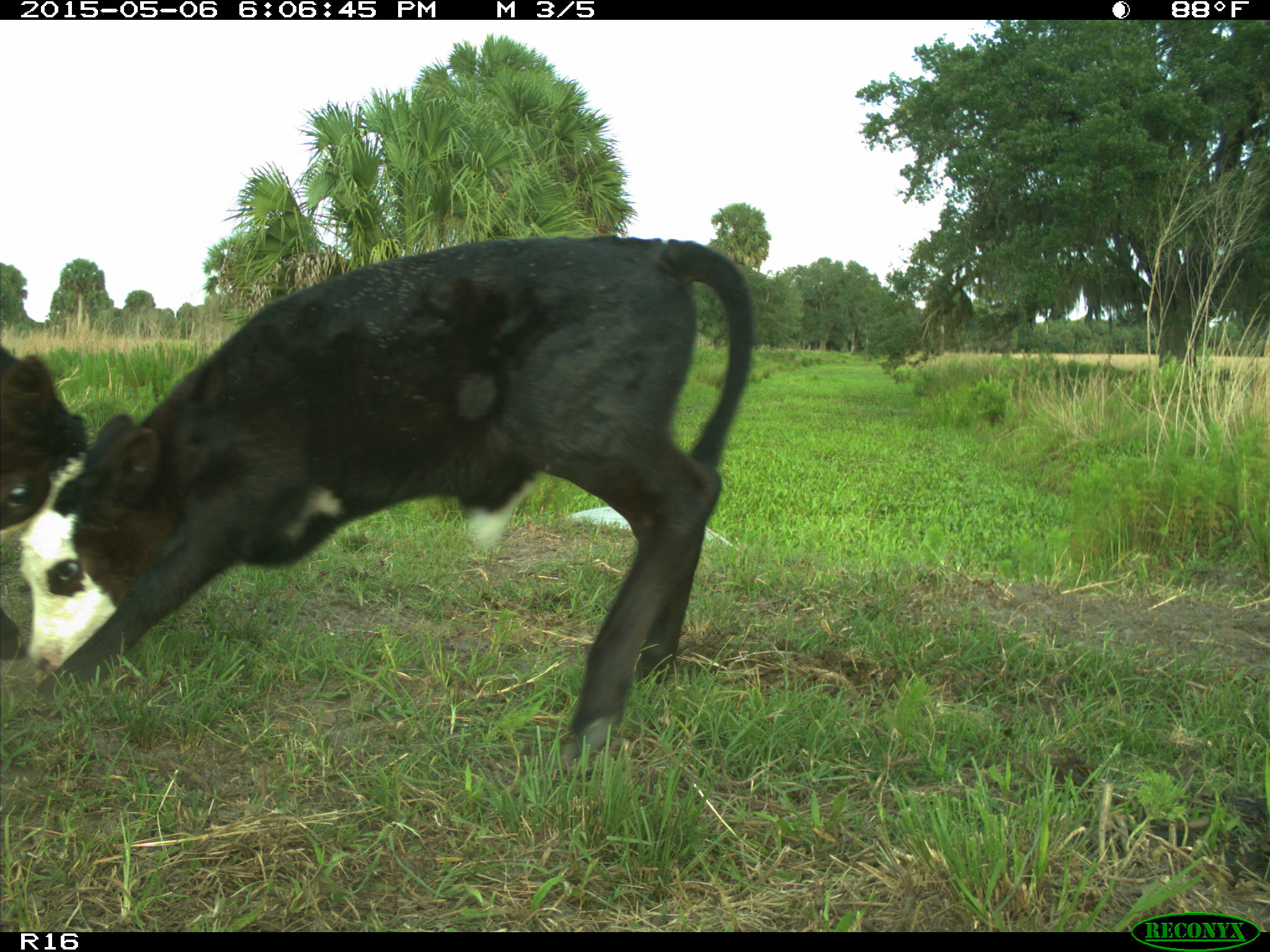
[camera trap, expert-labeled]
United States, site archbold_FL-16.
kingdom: Animalia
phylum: Chordata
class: Mammalia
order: Artiodactyla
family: Bovidae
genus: Bos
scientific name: Bos taurus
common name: domestic cow